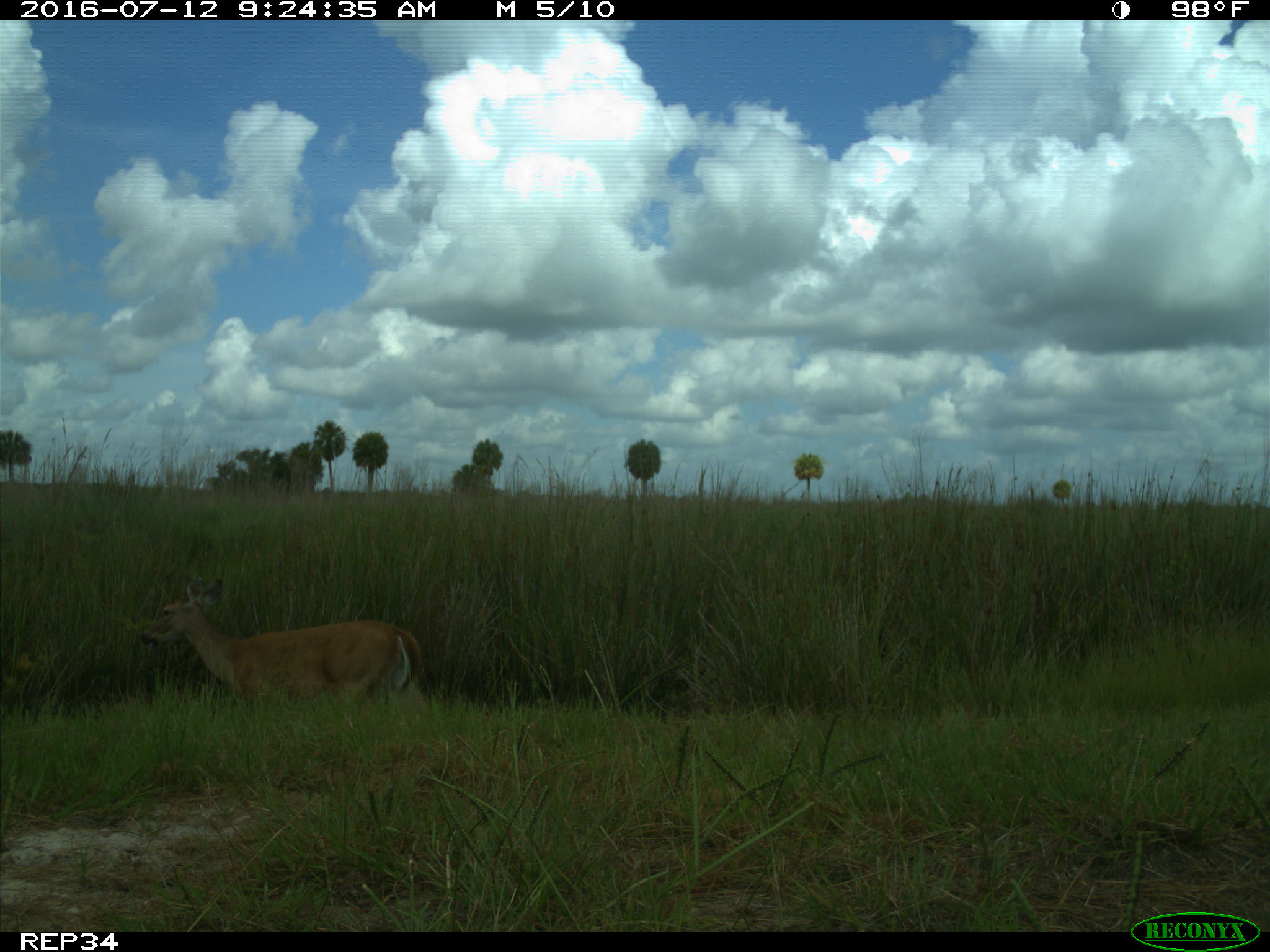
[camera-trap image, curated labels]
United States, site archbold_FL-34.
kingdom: Animalia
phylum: Chordata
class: Mammalia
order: Artiodactyla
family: Cervidae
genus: Odocoileus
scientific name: Odocoileus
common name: deer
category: unidentified deer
Unidentified deer (deer) (Odocoileus).